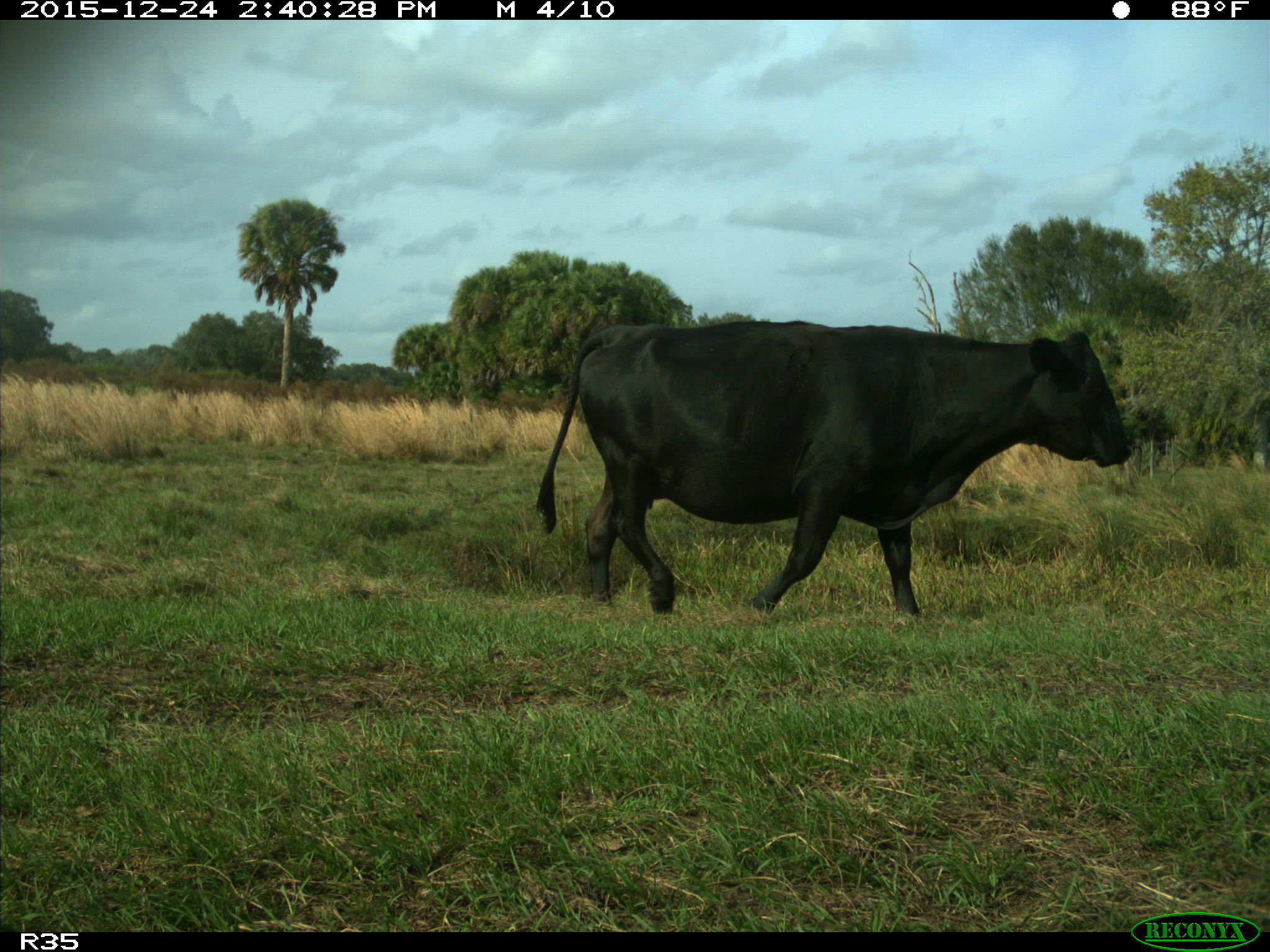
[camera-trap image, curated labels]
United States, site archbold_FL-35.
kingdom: Animalia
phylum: Chordata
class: Mammalia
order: Artiodactyla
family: Bovidae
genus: Bos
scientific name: Bos taurus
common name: domestic cow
Bos taurus (domestic cow).